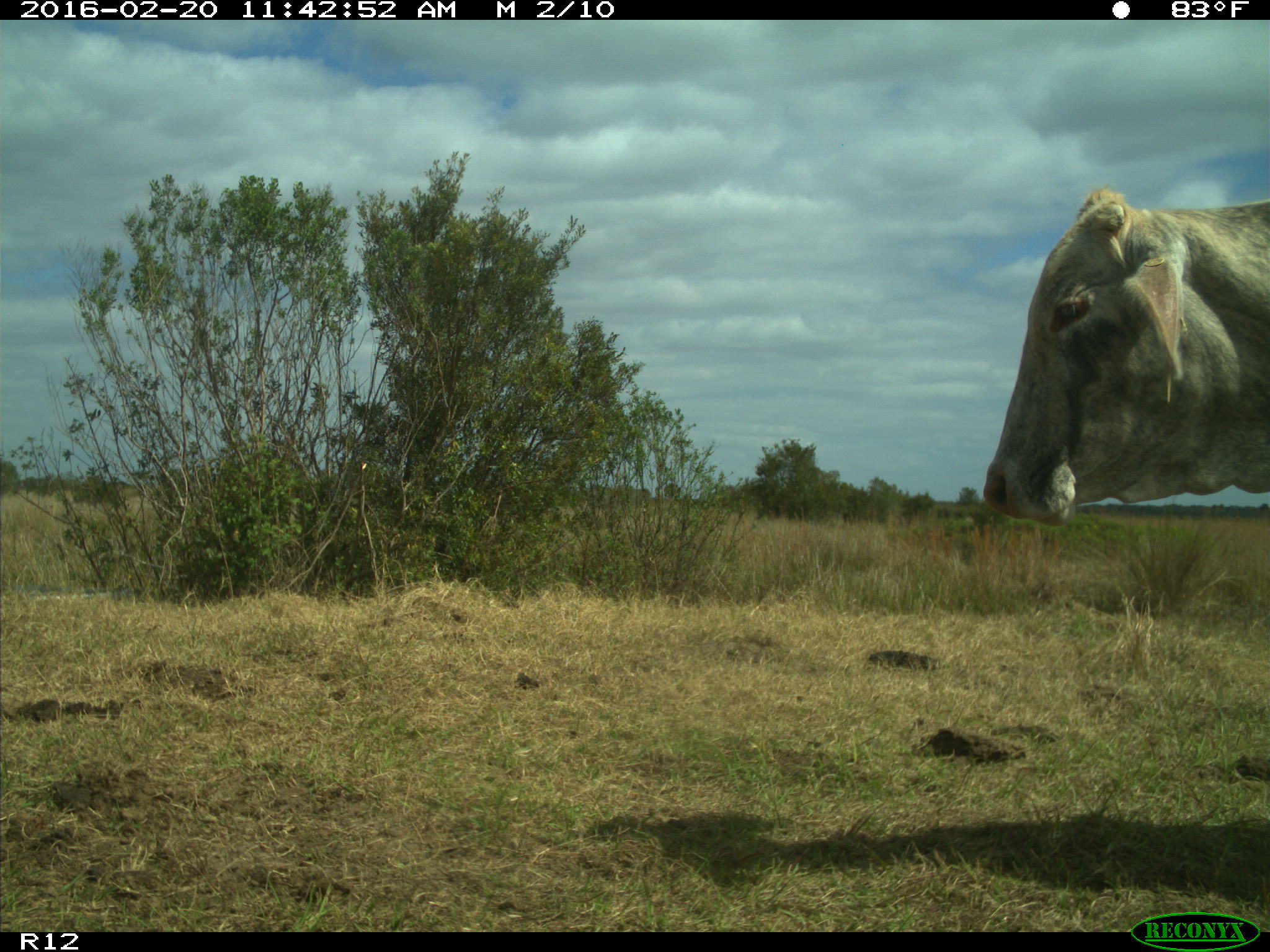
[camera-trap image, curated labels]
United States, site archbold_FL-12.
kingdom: Animalia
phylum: Chordata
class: Mammalia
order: Artiodactyla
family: Bovidae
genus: Bos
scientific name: Bos taurus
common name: domestic cow